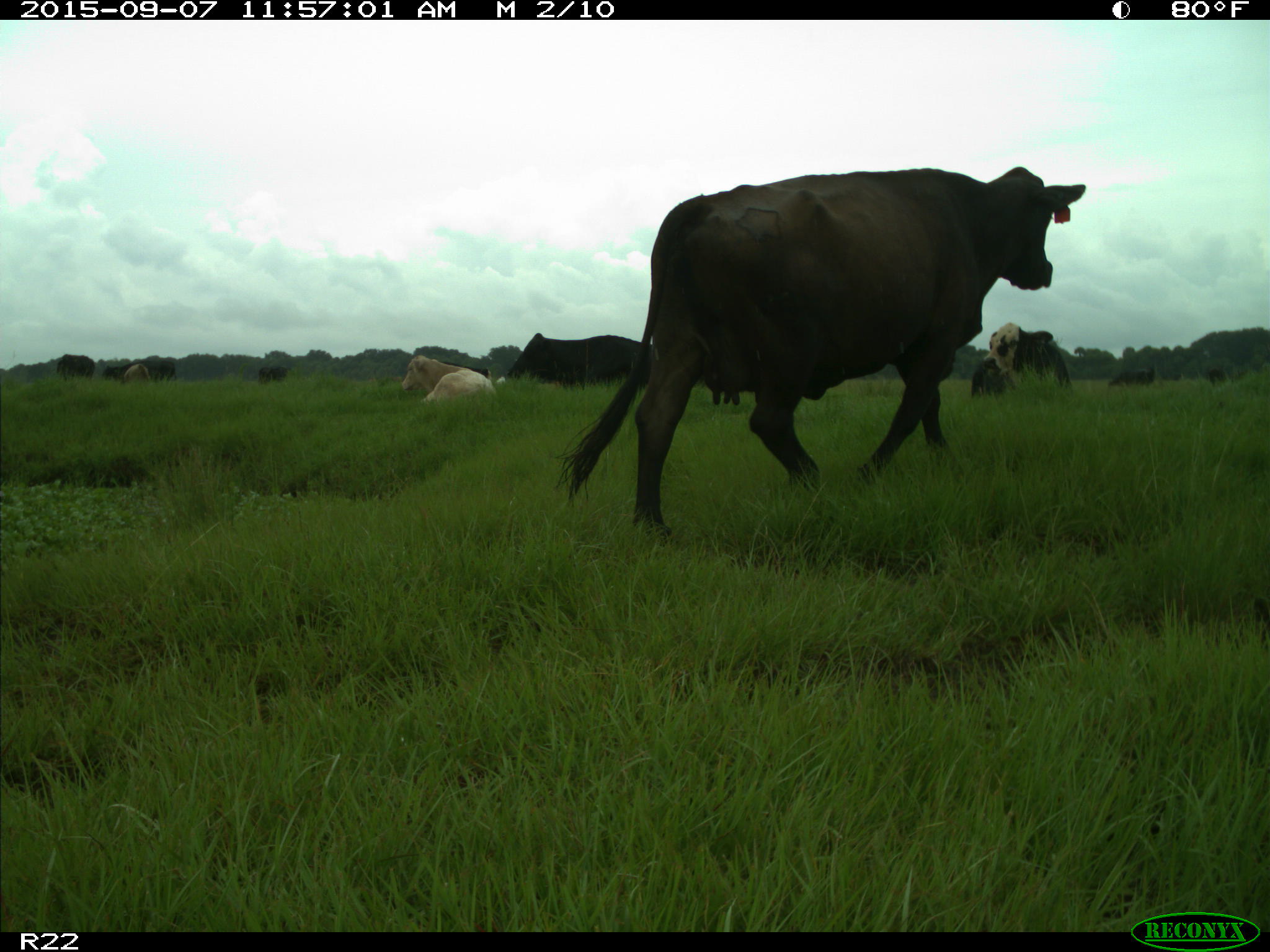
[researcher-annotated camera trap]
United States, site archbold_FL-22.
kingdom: Animalia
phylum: Chordata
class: Mammalia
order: Artiodactyla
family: Bovidae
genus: Bos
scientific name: Bos taurus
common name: domestic cow